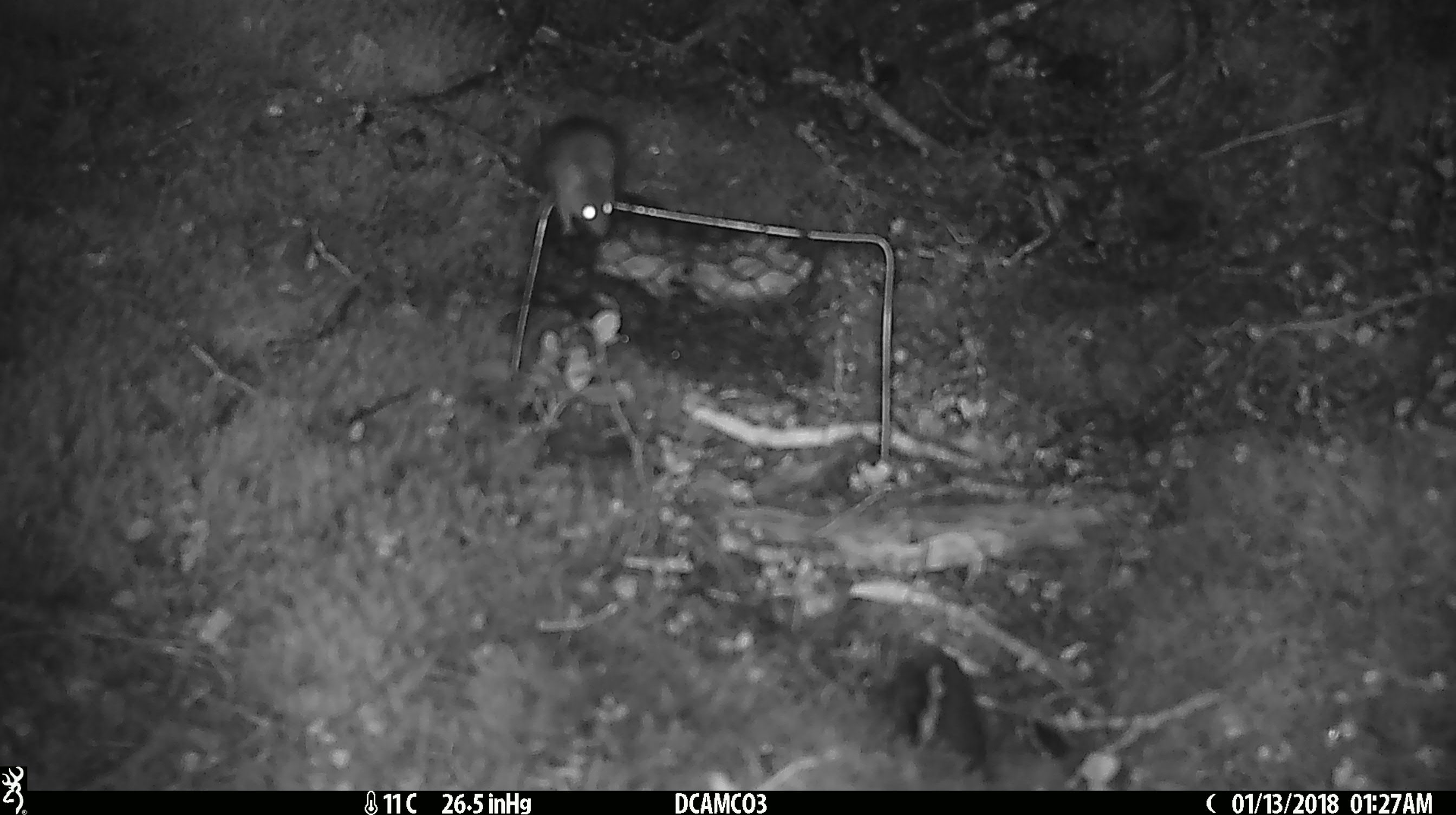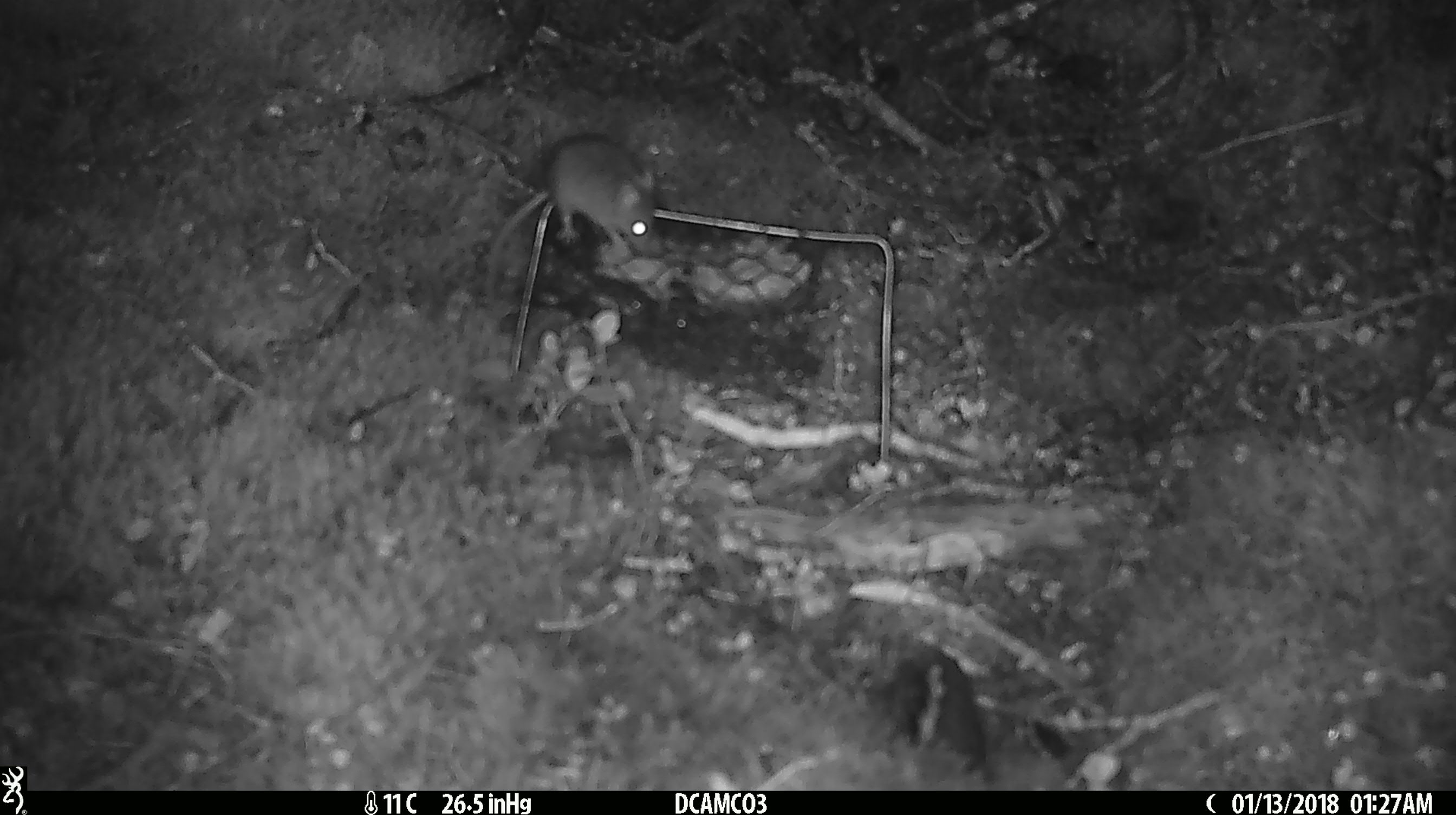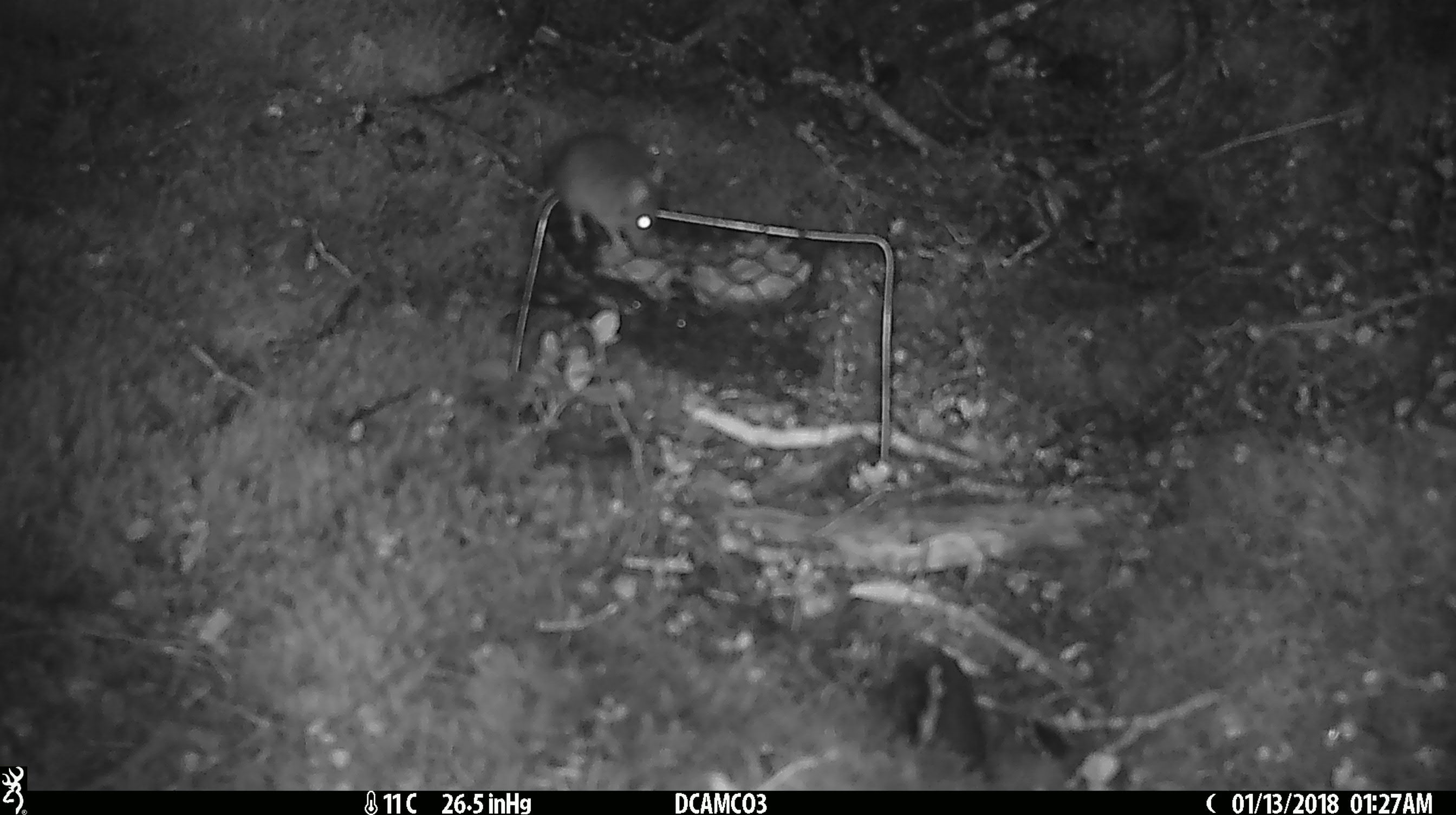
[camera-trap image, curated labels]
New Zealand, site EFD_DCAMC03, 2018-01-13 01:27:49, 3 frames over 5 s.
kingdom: Animalia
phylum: Chordata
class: Mammalia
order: Rodentia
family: Muridae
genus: Mus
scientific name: Mus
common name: mouse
Mouse (Mus).